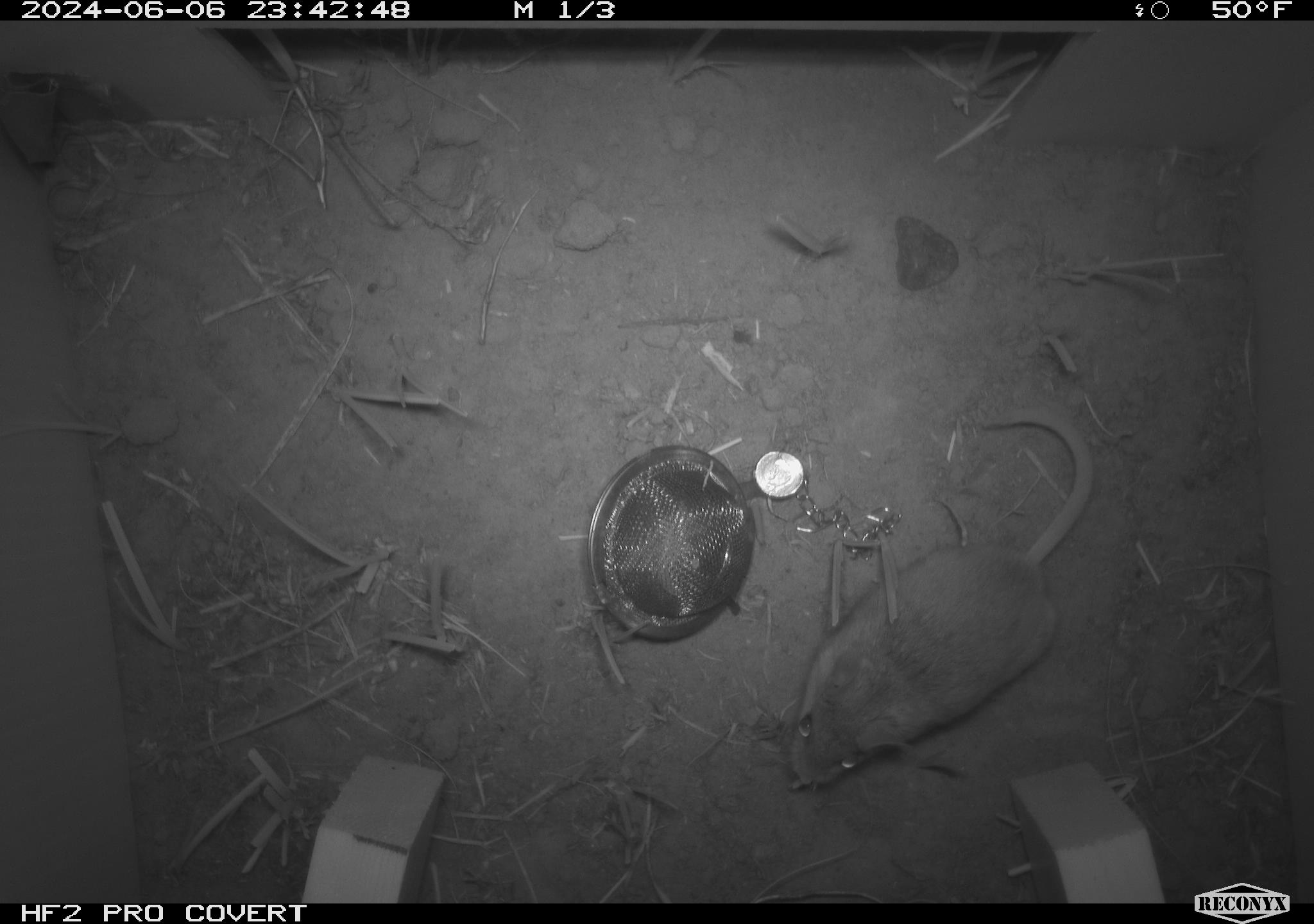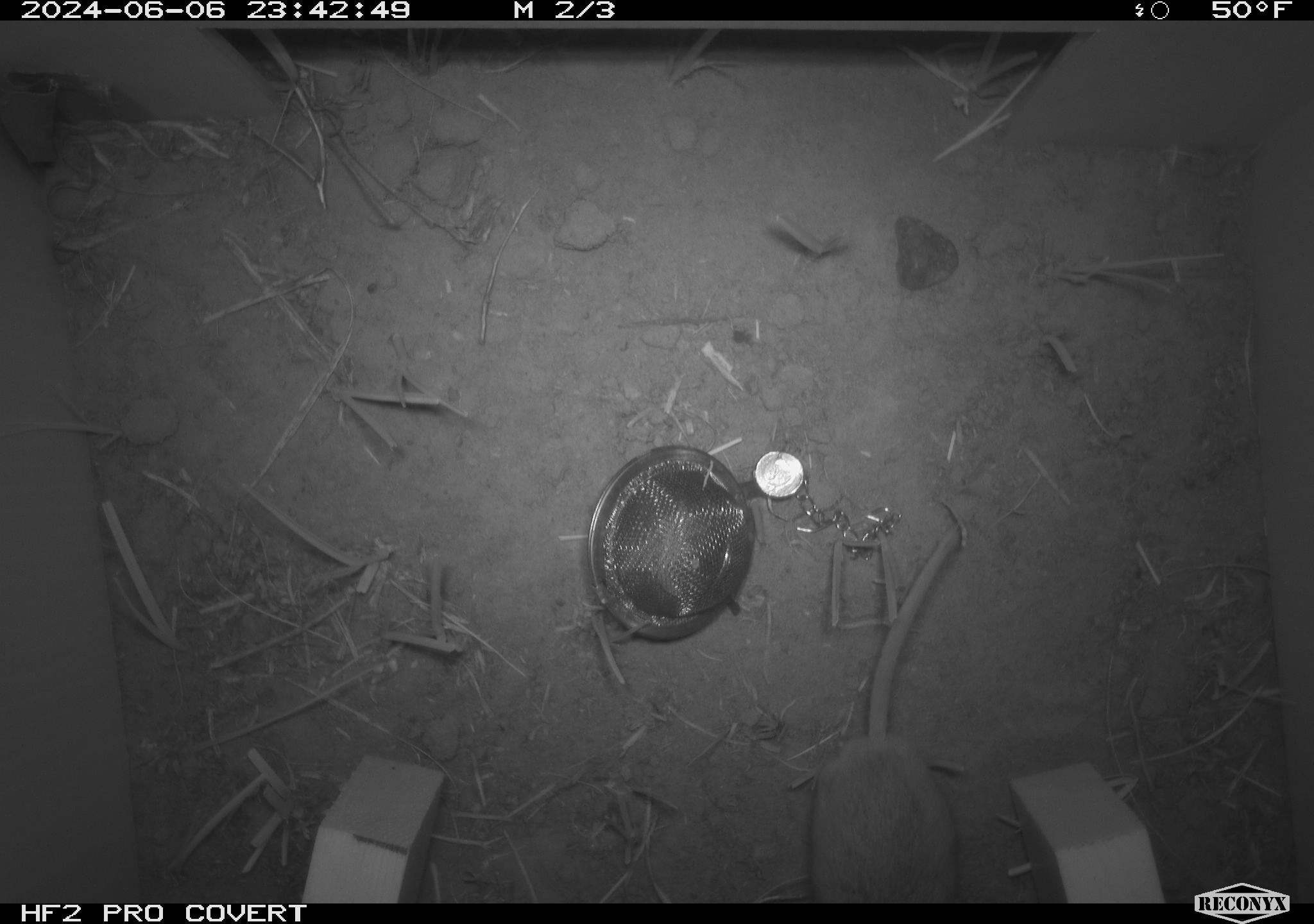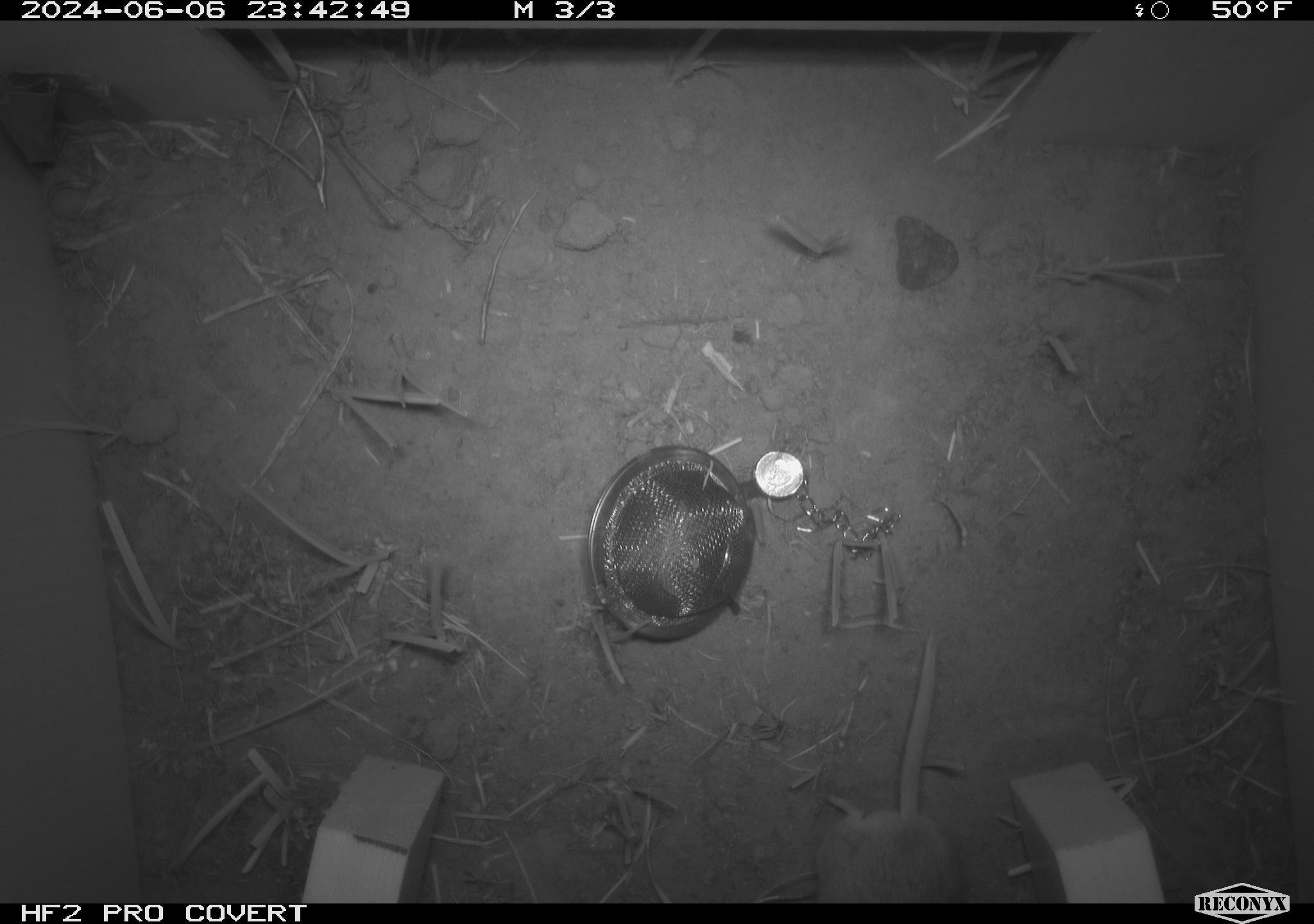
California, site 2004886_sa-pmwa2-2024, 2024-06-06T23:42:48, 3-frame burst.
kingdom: Animalia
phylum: Chordata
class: Mammalia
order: Rodentia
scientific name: Rodentia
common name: mouse species